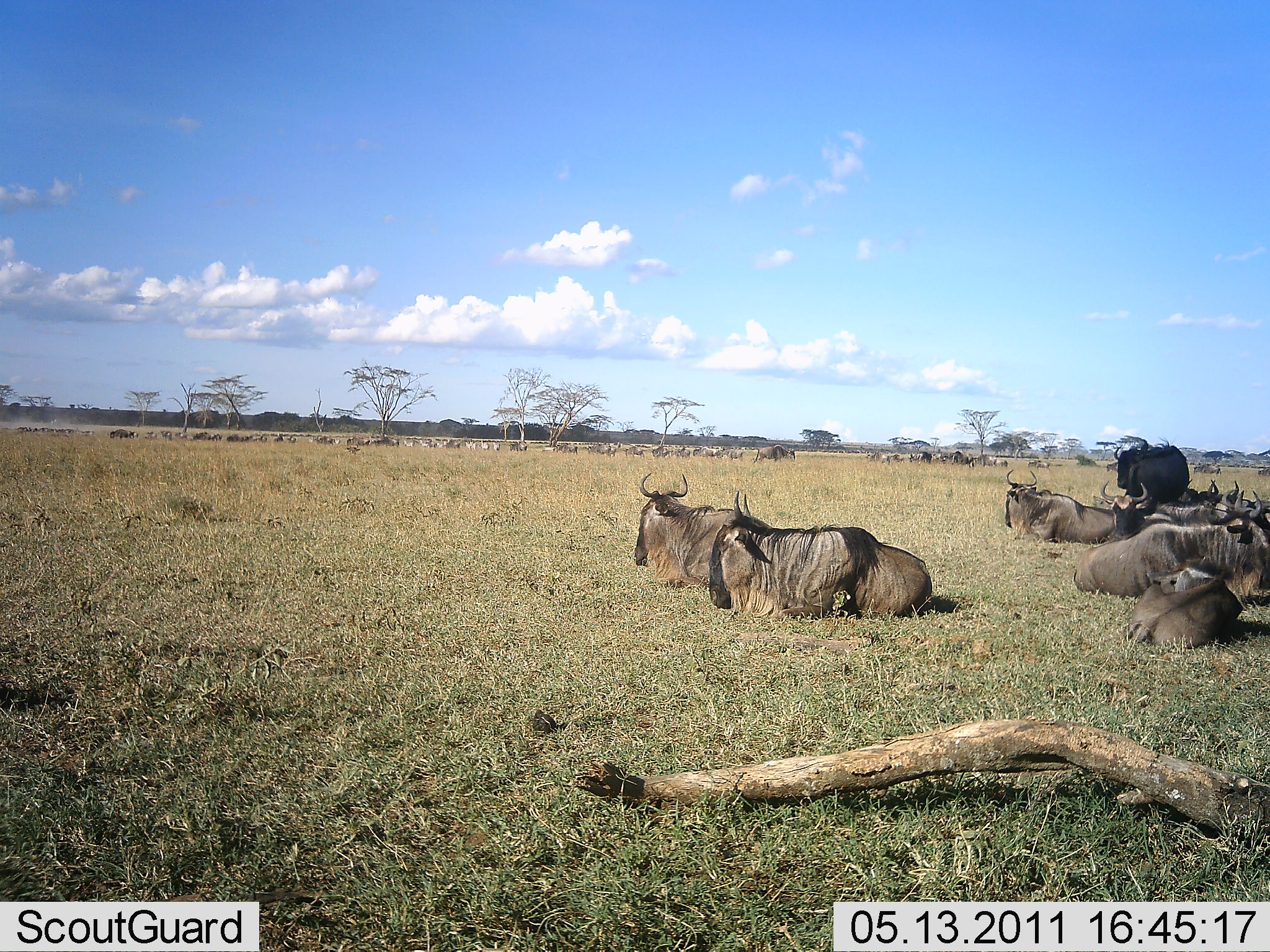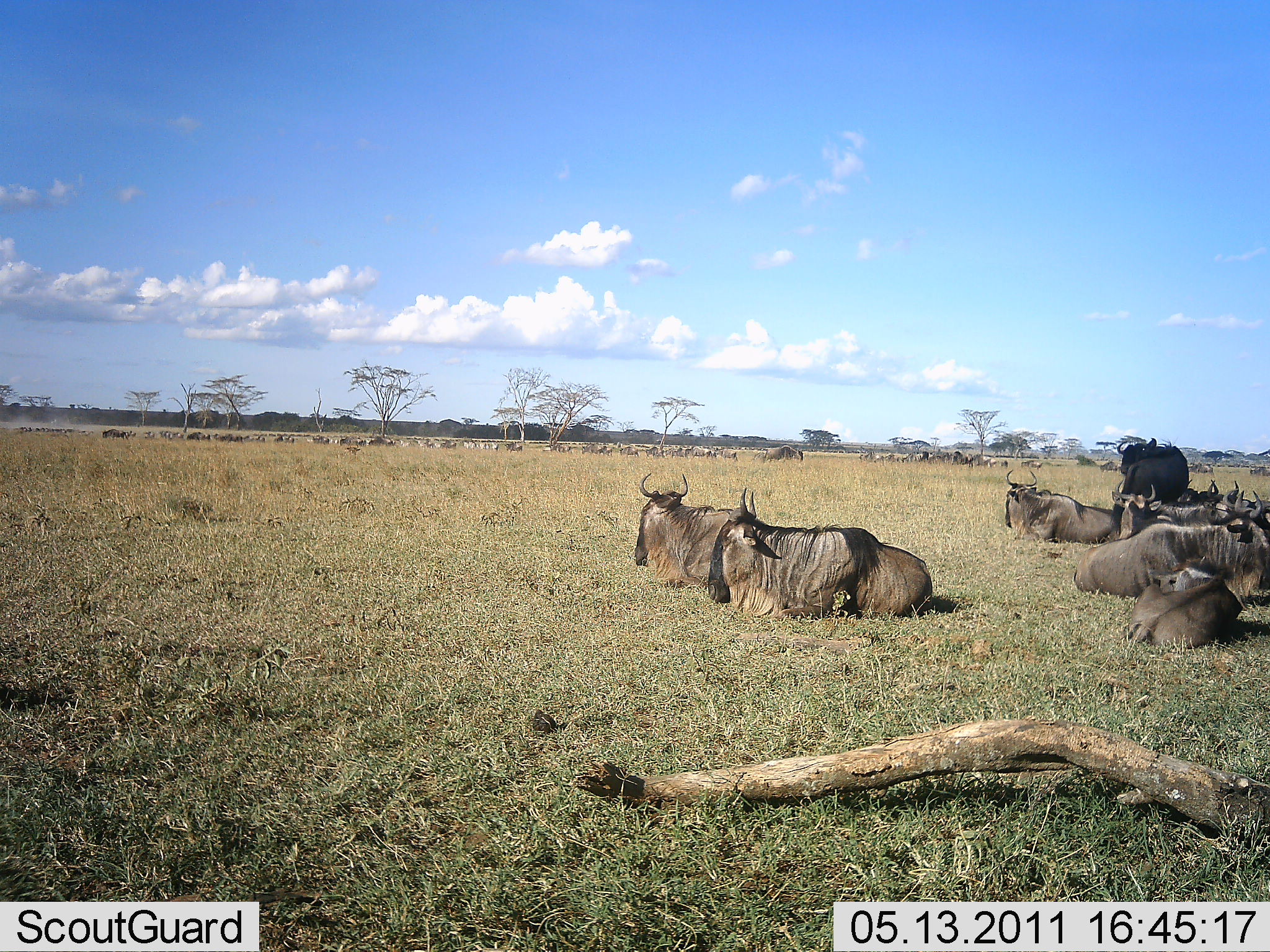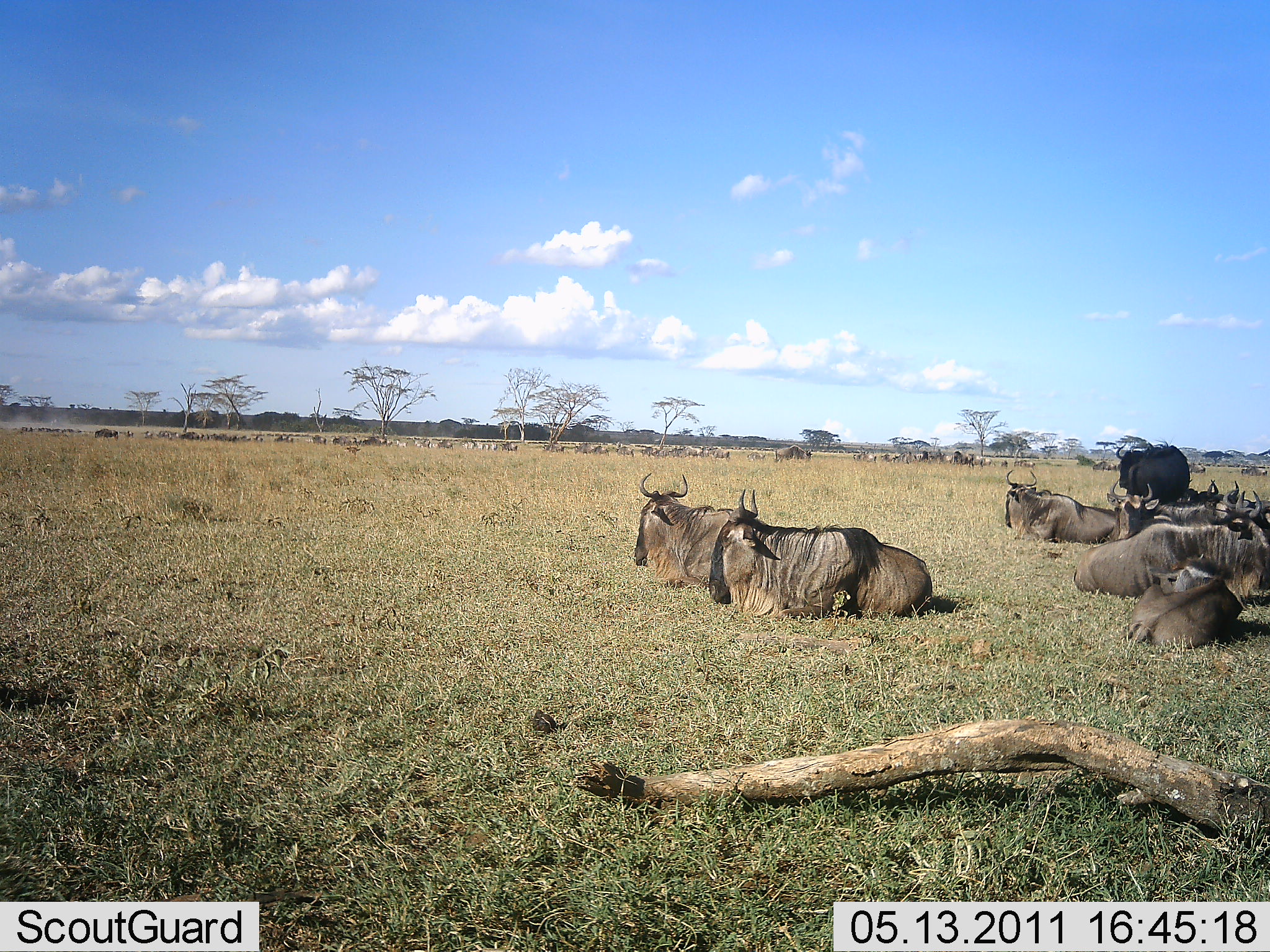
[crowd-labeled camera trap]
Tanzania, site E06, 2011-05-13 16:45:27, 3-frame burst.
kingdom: Animalia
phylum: Chordata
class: Mammalia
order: Artiodactyla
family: Bovidae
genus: Connochaetes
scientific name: Connochaetes taurinus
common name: blue wildebeest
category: wildebeest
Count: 11-50.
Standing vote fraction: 14%.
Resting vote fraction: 100%.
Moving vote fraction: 57%.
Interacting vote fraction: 5%.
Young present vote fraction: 5%.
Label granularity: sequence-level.